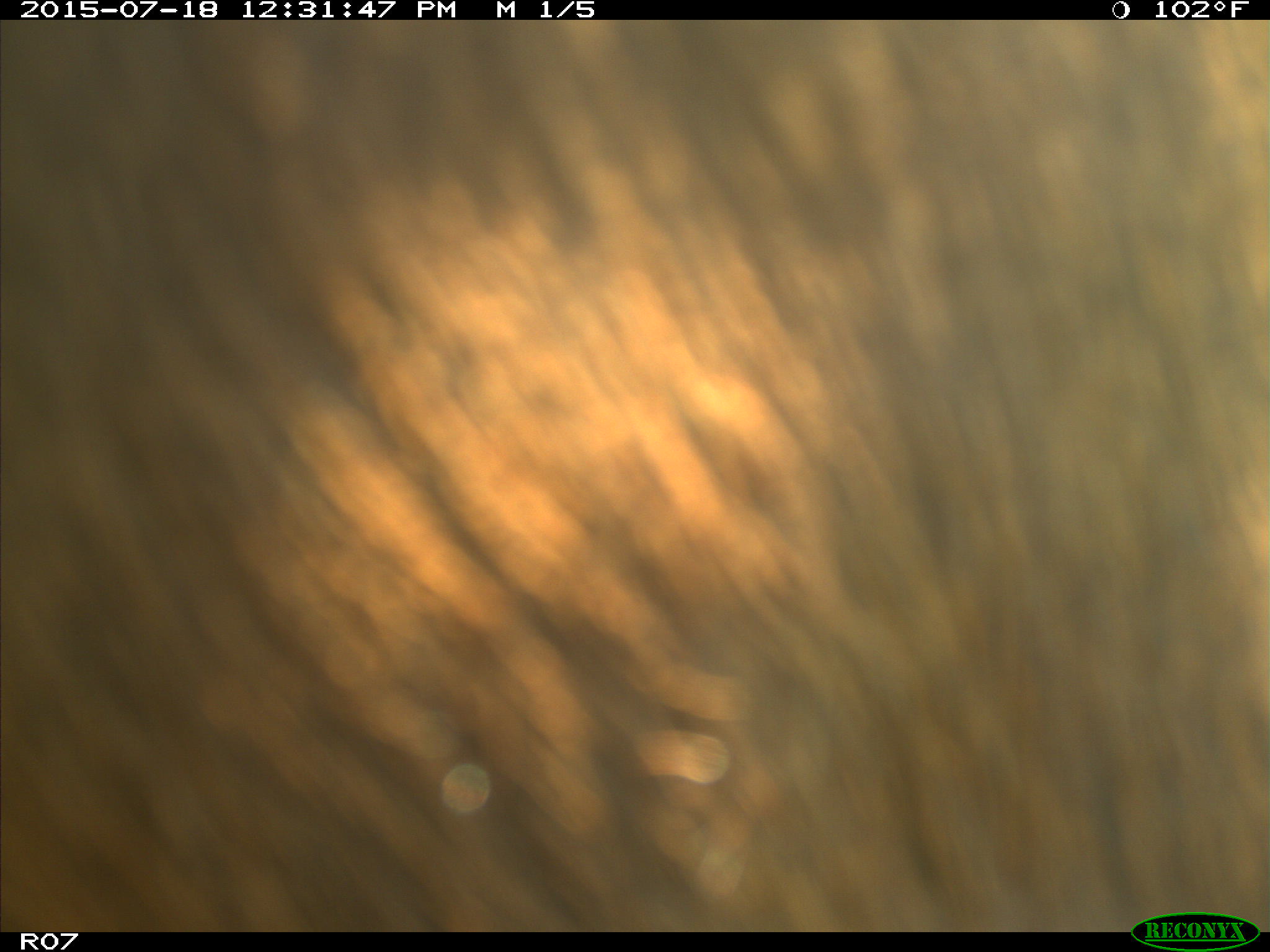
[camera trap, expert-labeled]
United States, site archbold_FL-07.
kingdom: Animalia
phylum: Chordata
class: Mammalia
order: Artiodactyla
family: Bovidae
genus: Bos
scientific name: Bos taurus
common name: domestic cow